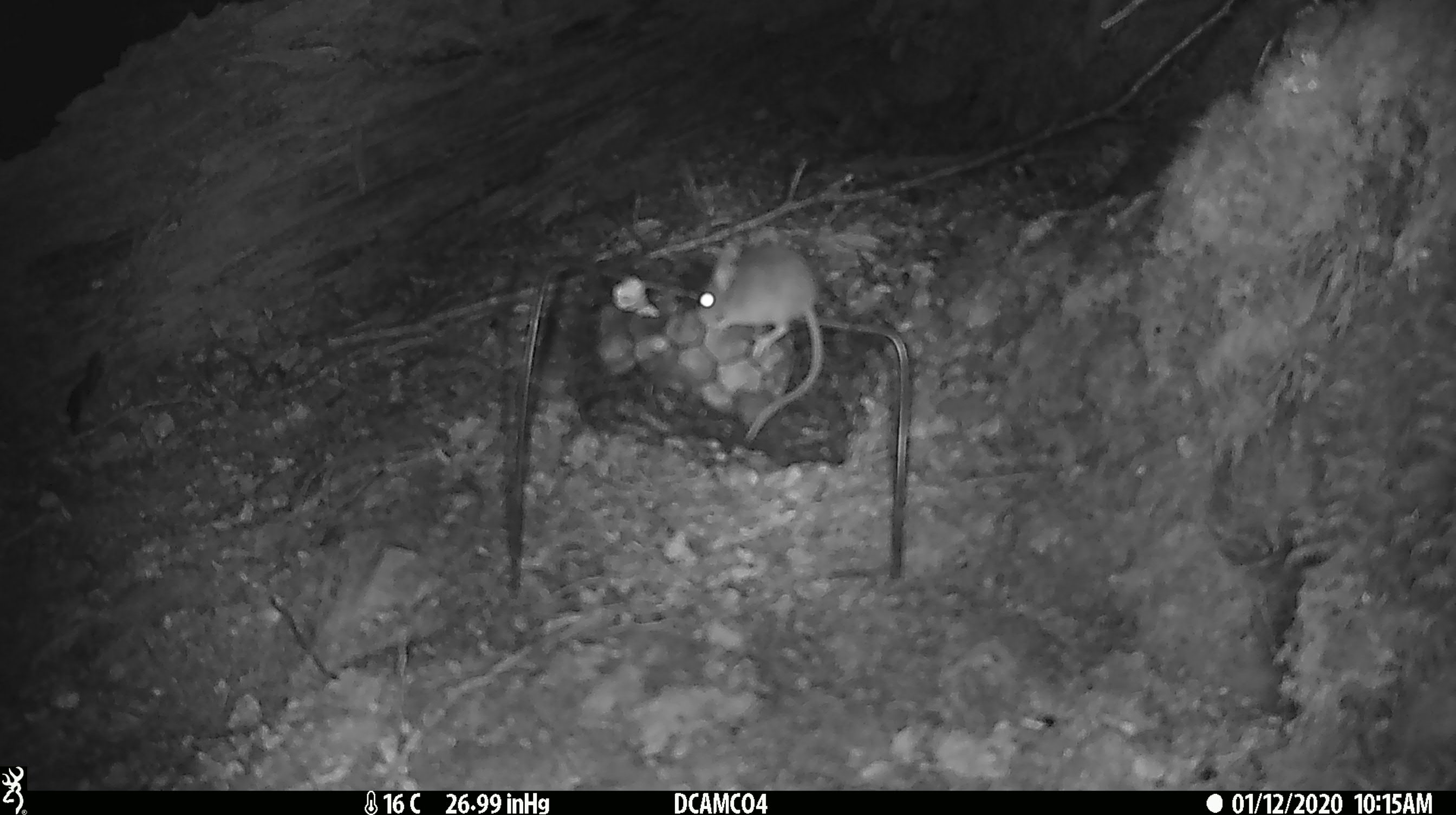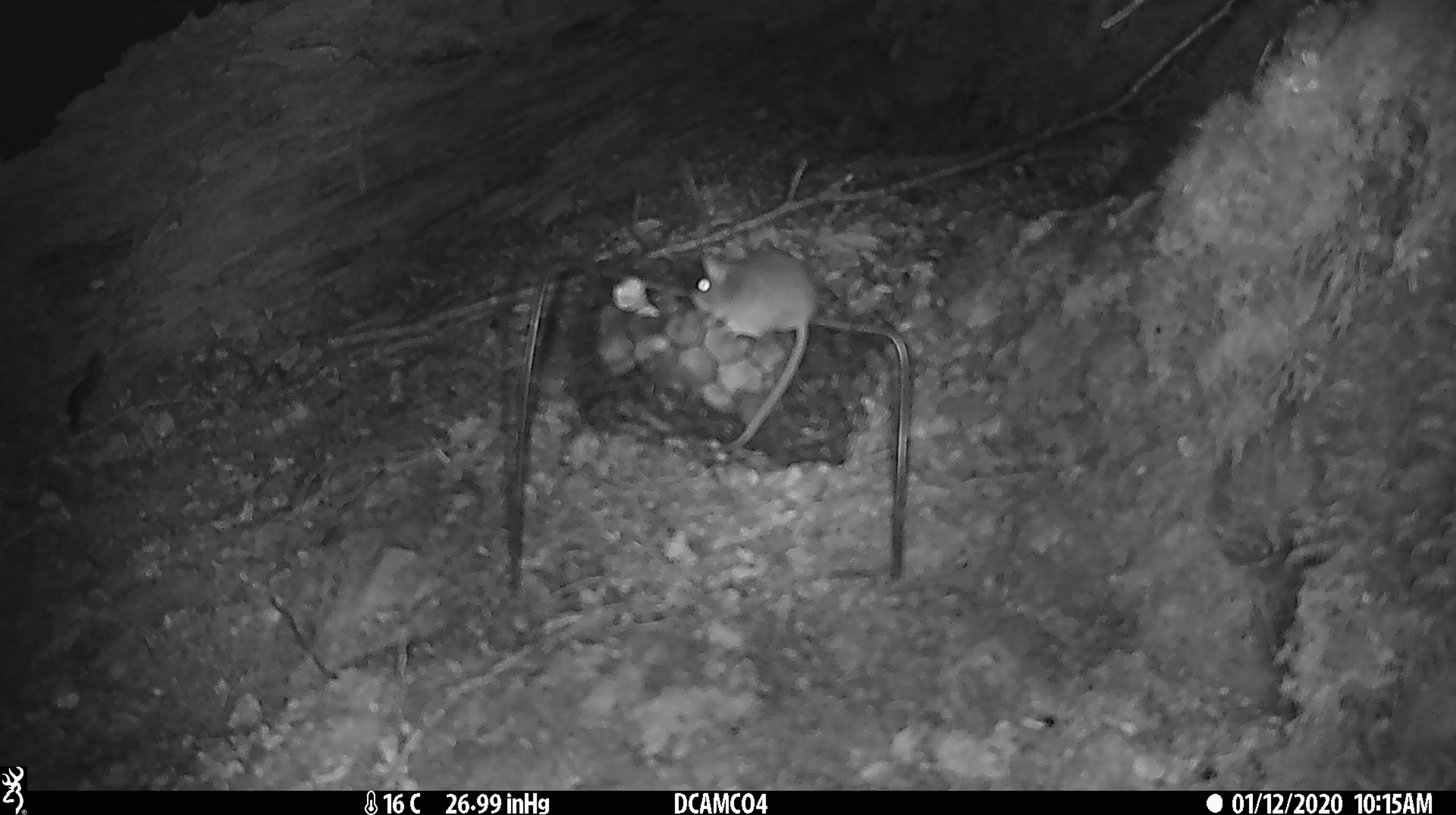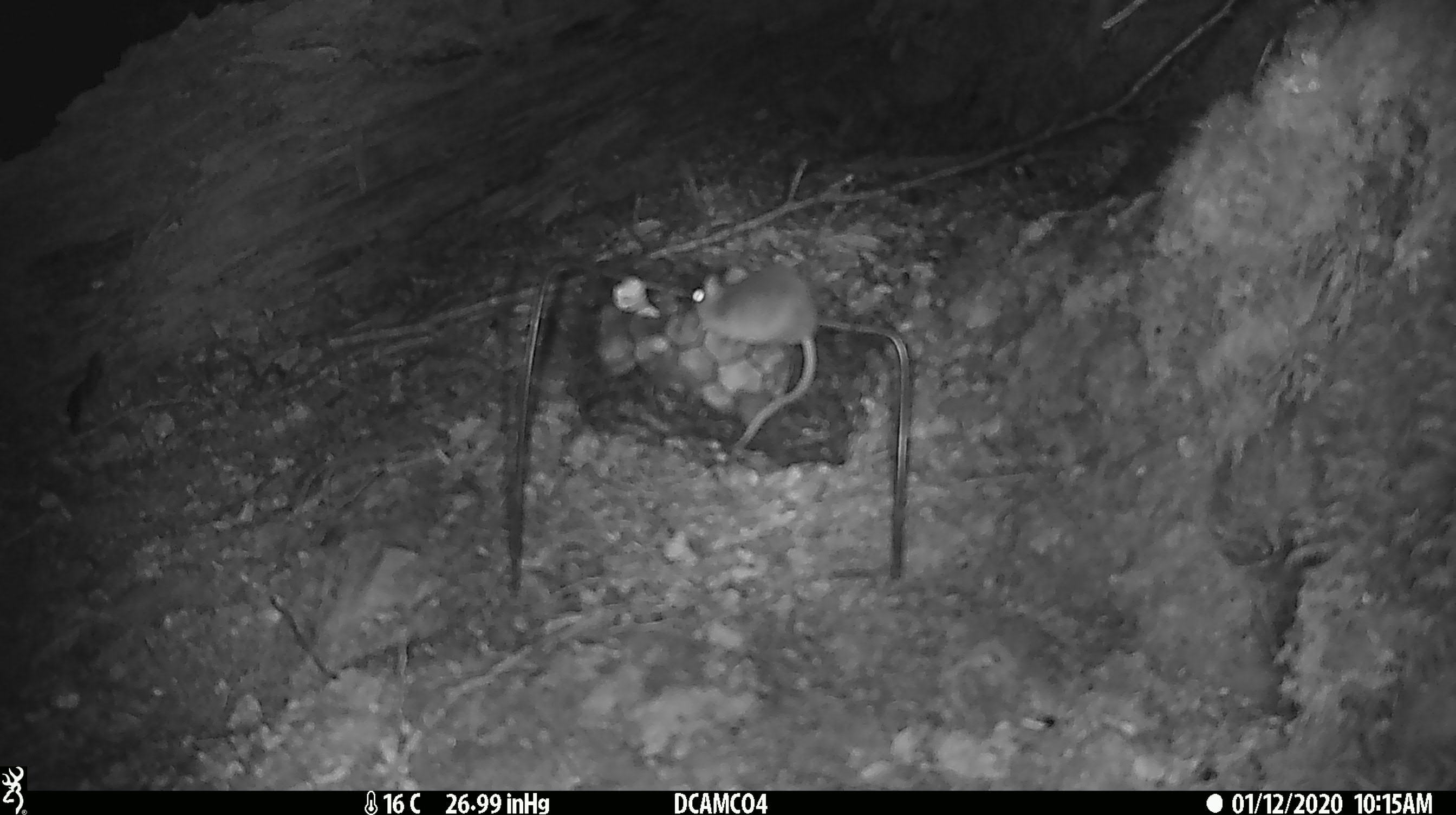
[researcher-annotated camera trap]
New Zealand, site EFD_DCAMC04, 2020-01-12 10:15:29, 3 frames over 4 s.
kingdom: Animalia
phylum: Chordata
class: Mammalia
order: Rodentia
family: Muridae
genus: Mus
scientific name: Mus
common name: mouse